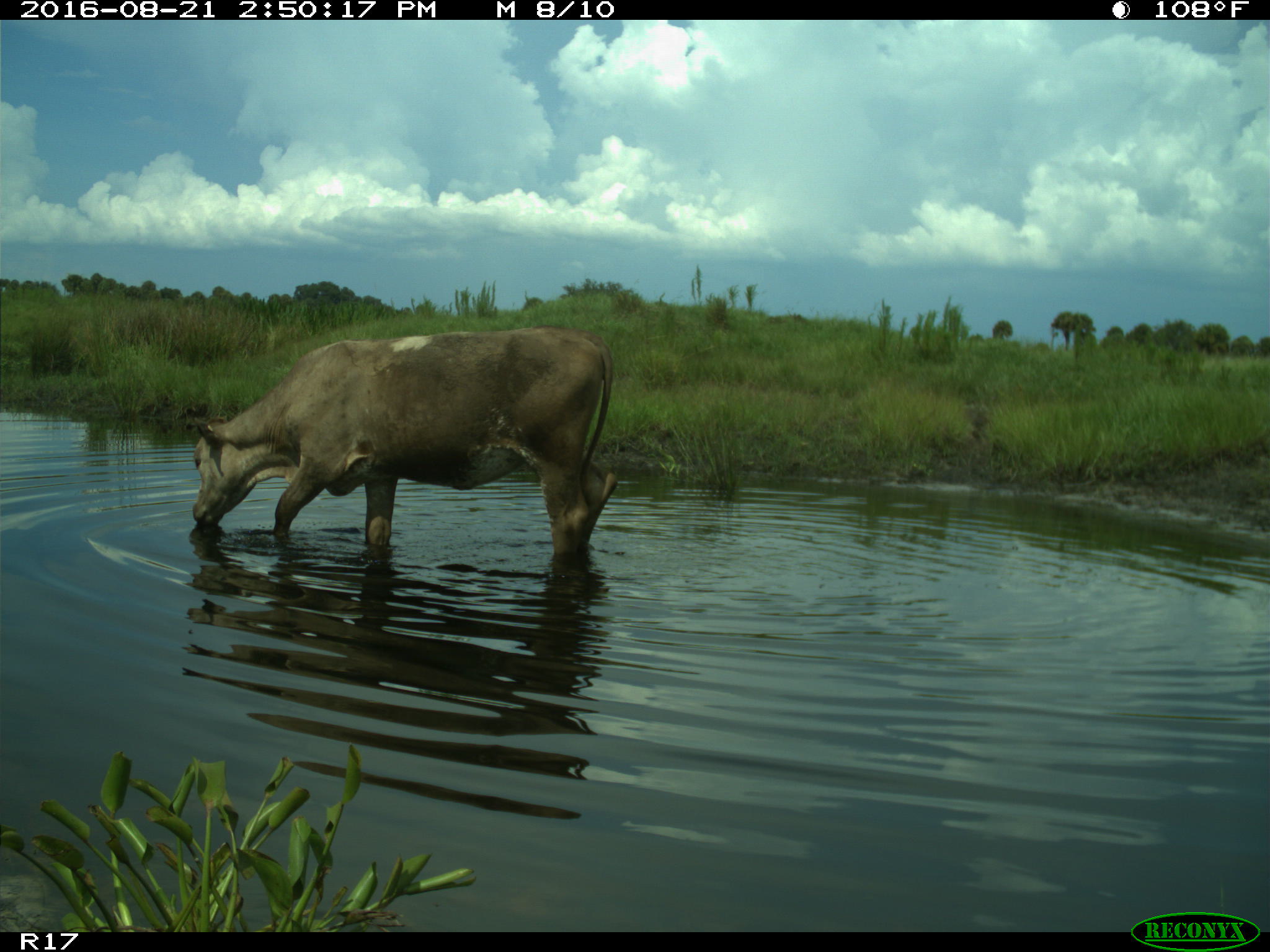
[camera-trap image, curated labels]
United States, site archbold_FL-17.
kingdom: Animalia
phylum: Chordata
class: Mammalia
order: Artiodactyla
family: Bovidae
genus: Bos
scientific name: Bos taurus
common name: domestic cow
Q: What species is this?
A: Bos taurus (domestic cow).